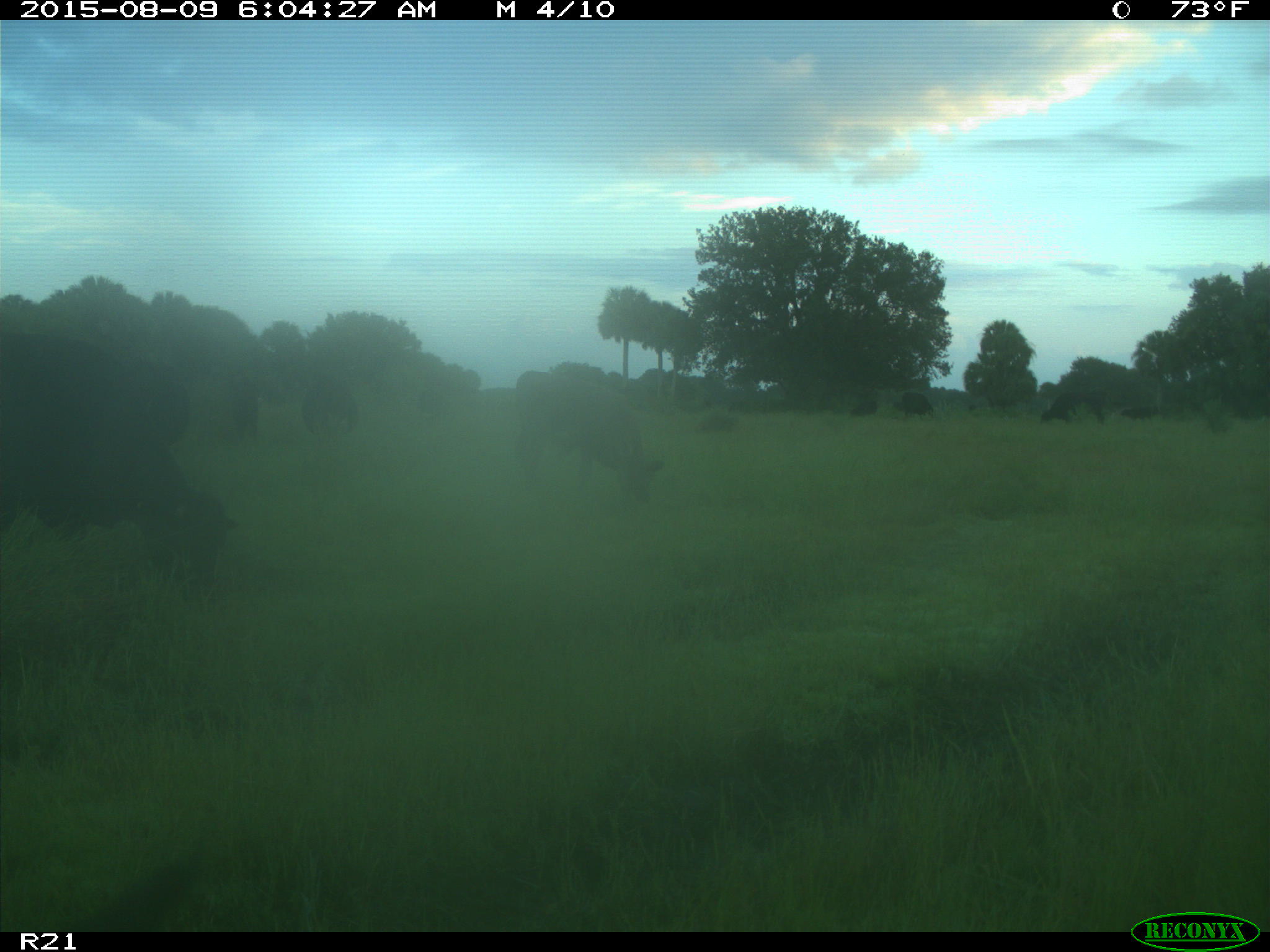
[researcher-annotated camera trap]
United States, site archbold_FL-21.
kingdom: Animalia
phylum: Chordata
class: Mammalia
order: Artiodactyla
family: Bovidae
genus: Bos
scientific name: Bos taurus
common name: domestic cow